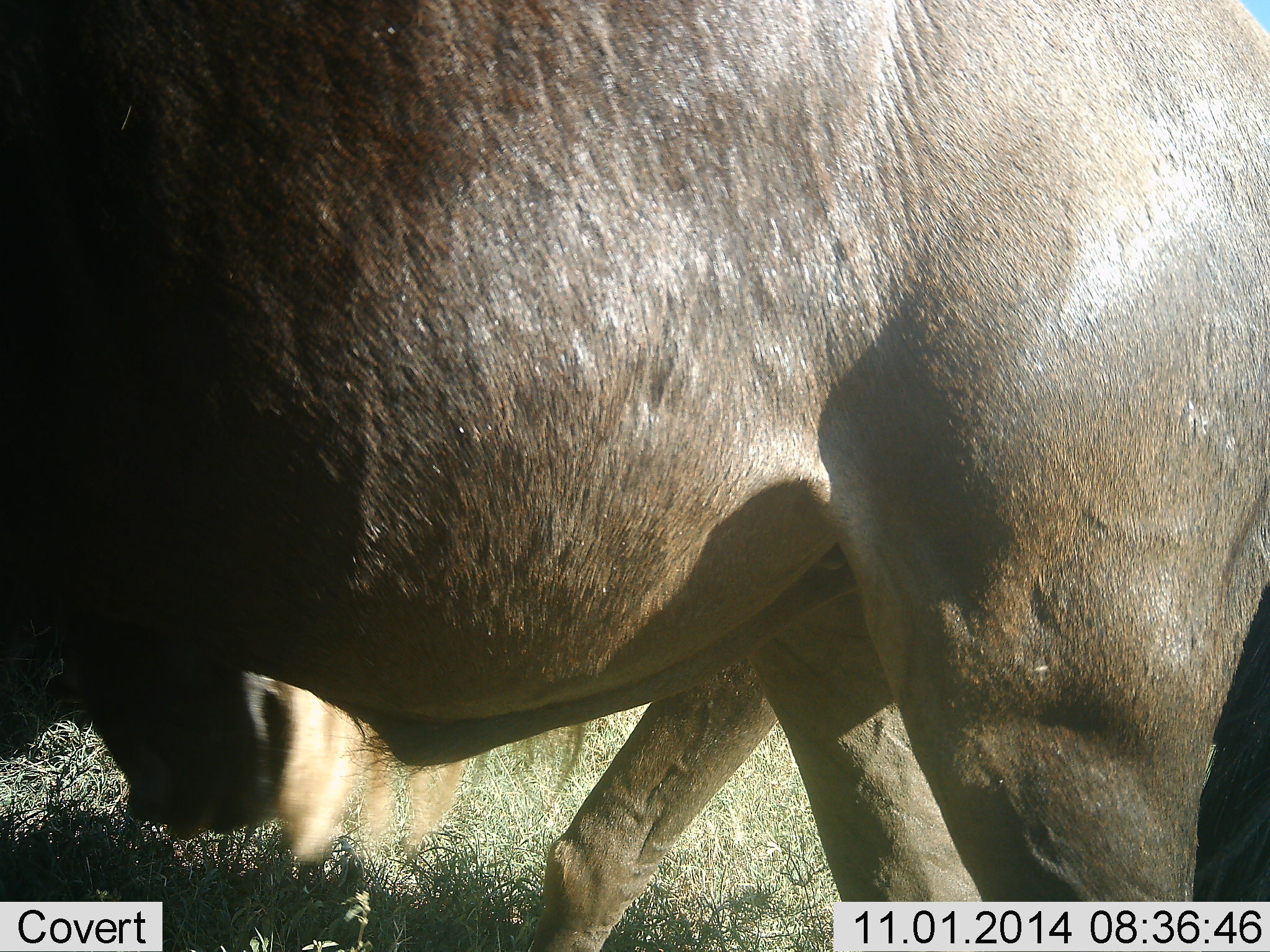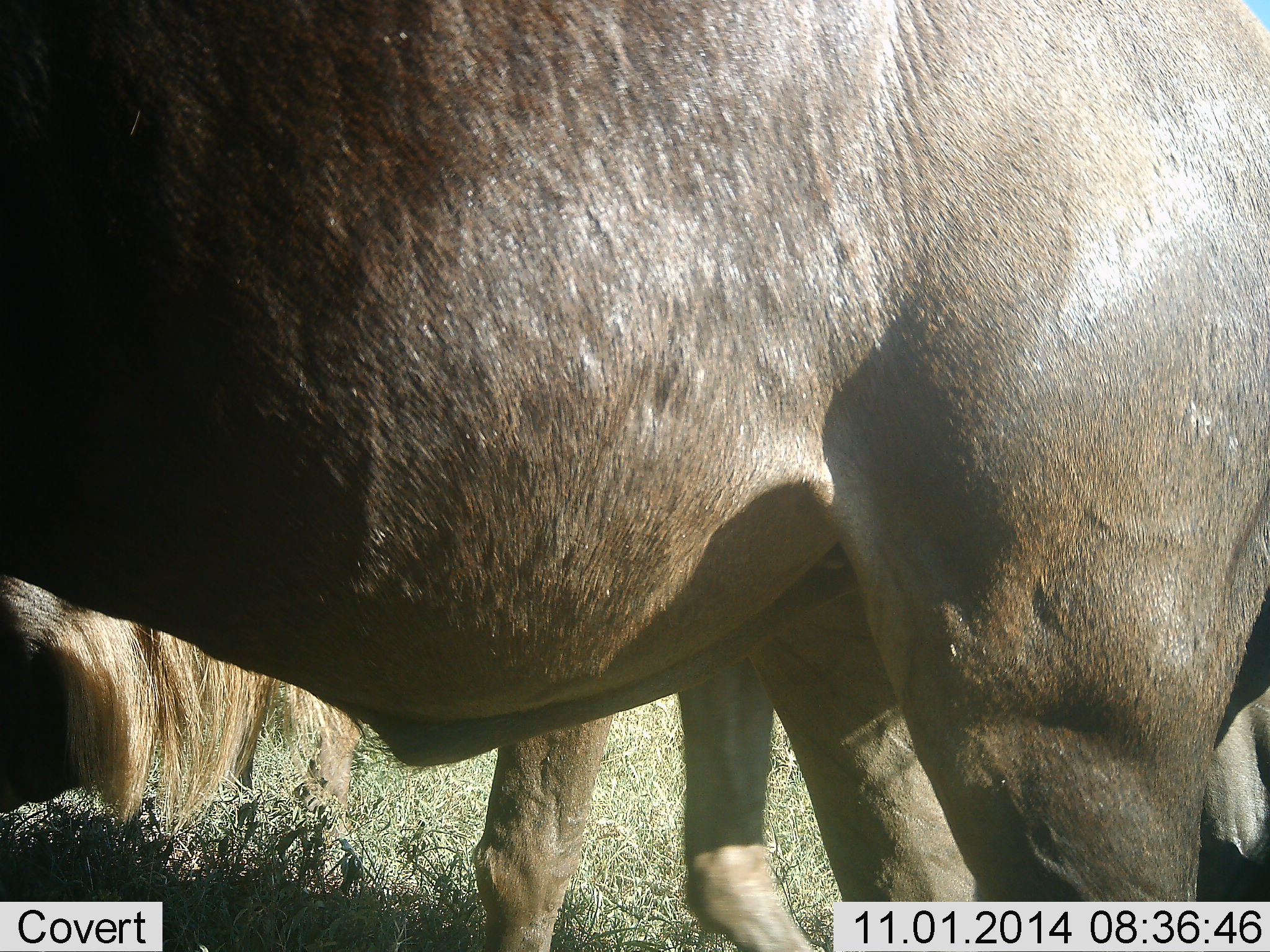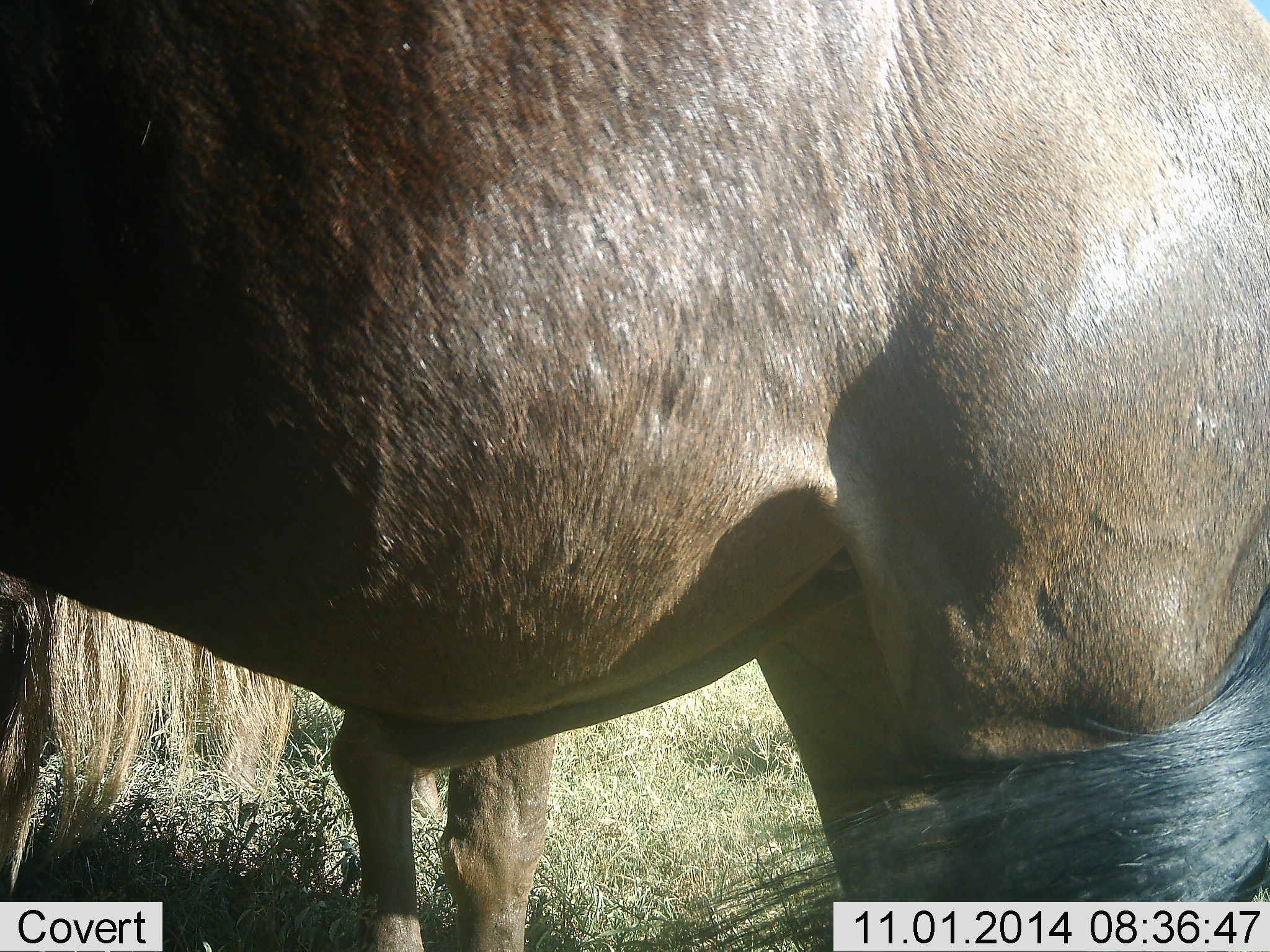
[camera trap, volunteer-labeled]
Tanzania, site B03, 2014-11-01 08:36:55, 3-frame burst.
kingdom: Animalia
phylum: Chordata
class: Mammalia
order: Artiodactyla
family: Bovidae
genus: Connochaetes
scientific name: Connochaetes taurinus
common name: blue wildebeest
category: wildebeest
Wildebeest (blue wildebeest) (Connochaetes taurinus), count 2. Behavior (volunteer vote fractions): standing 80%, resting 0%, moving 10%, interacting 10%. Young present (vote fraction): 0%. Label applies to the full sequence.